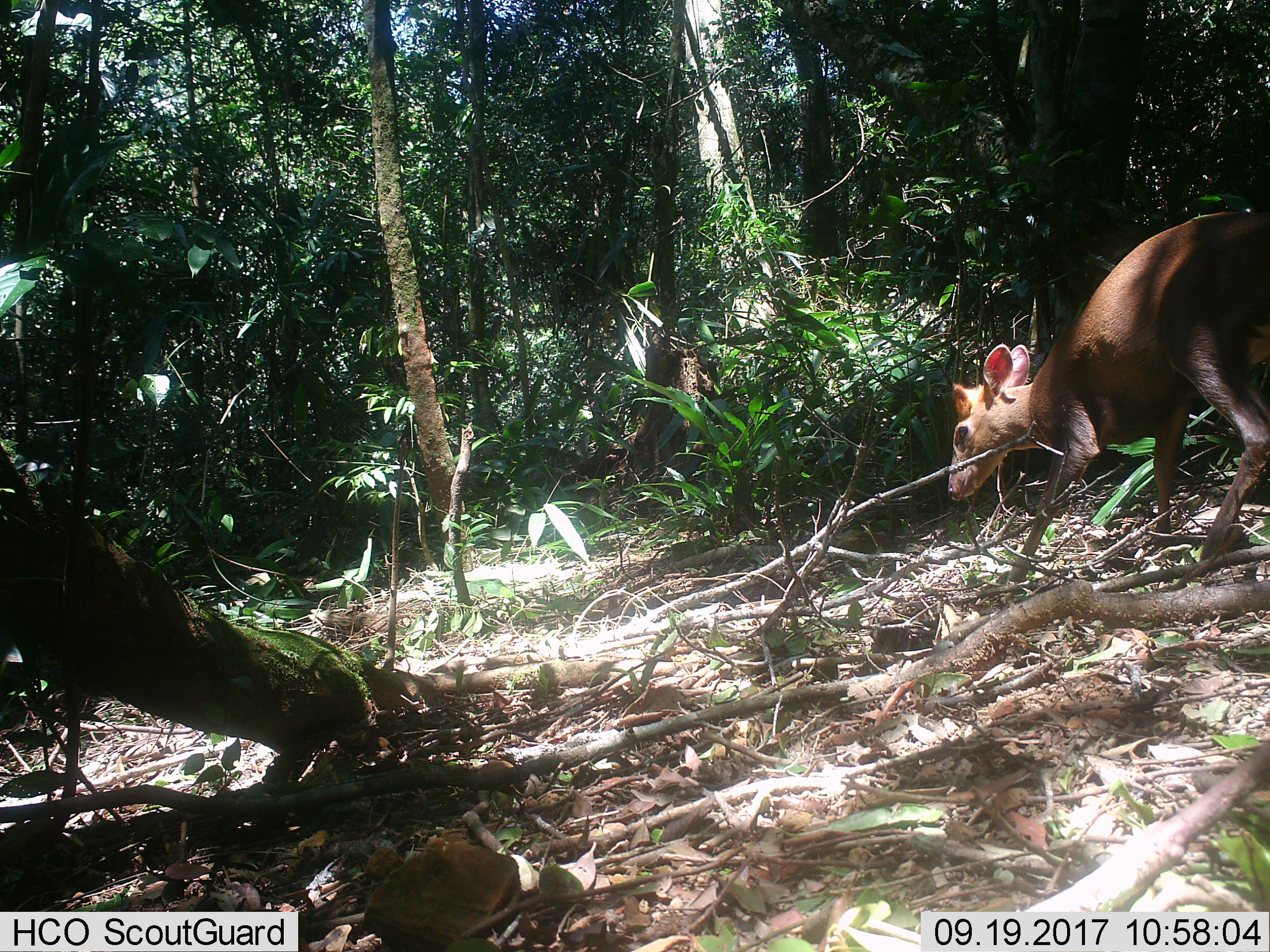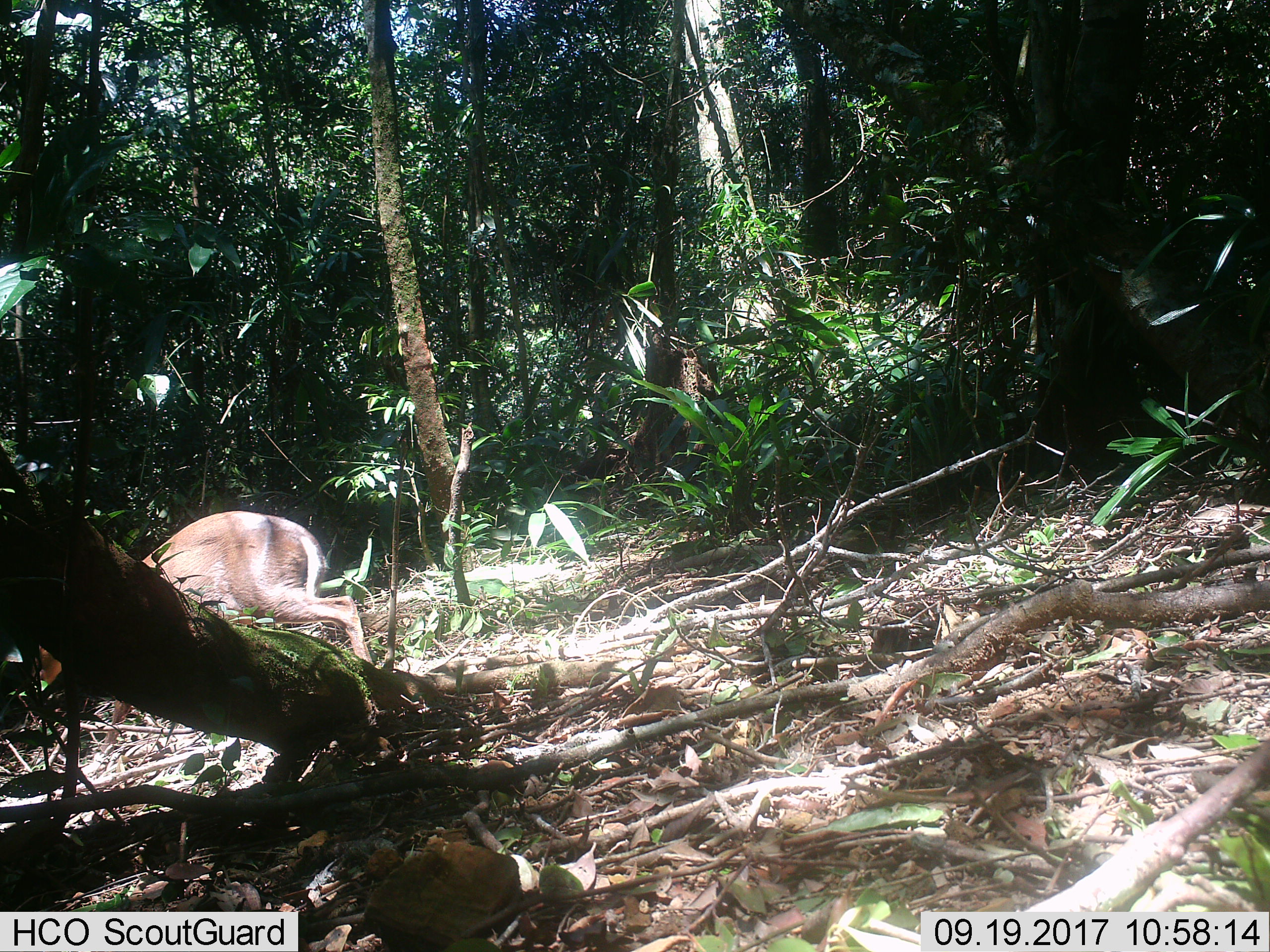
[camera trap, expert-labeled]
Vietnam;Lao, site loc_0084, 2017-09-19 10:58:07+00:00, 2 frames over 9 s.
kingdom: Animalia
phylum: Chordata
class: Mammalia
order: Artiodactyla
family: Cervidae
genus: Muntiacus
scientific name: Muntiacus rooseveltorum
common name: roosevelt's muntjac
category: roosevelts muntjac group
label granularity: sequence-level